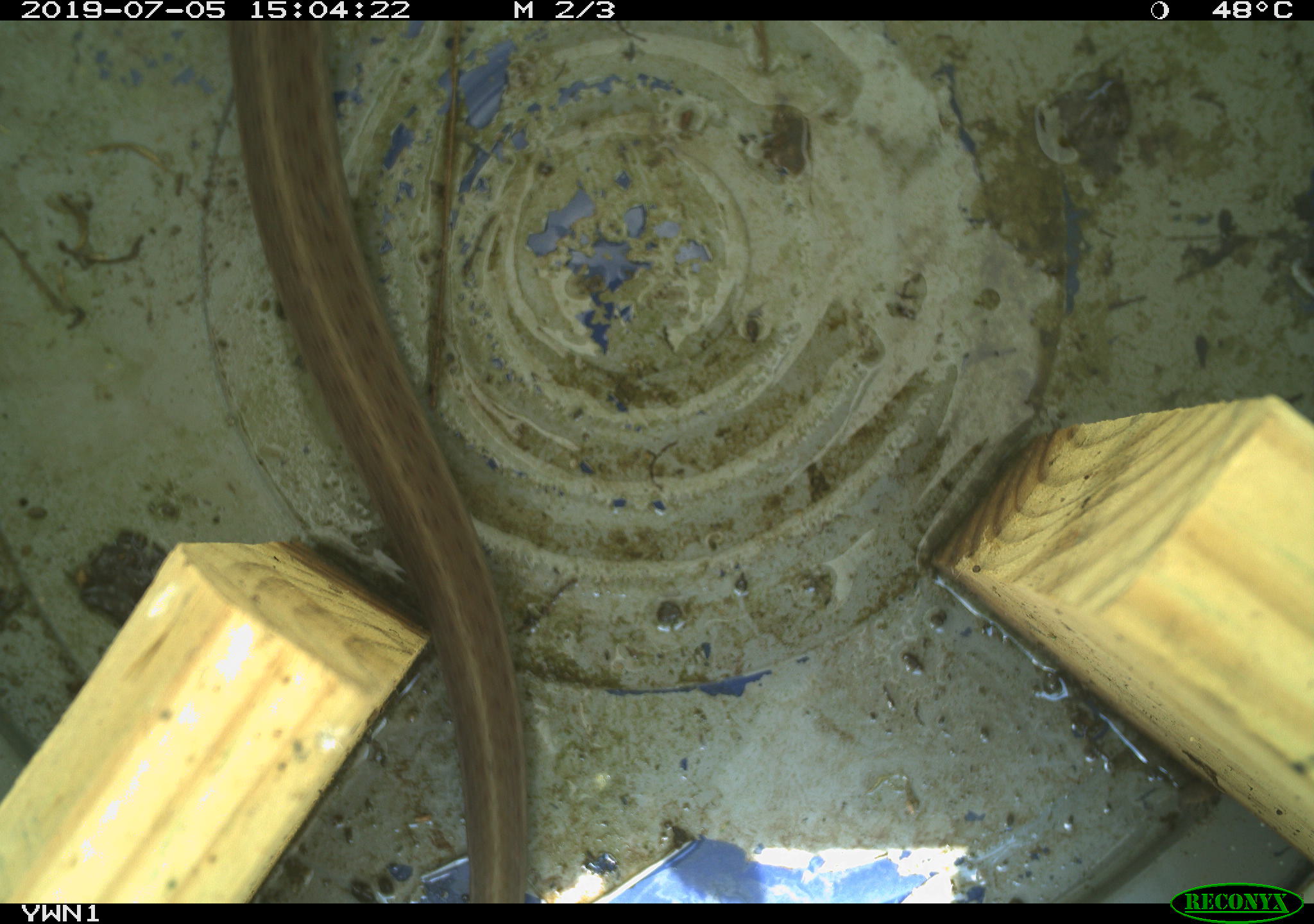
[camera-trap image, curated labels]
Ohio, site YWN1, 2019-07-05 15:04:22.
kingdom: Animalia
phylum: Chordata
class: Reptilia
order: Squamata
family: Colubridae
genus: Thamnophis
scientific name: Thamnophis sirtalis sirtalis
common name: eastern gartersnake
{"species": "eastern gartersnake (Thamnophis sirtalis sirtalis)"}